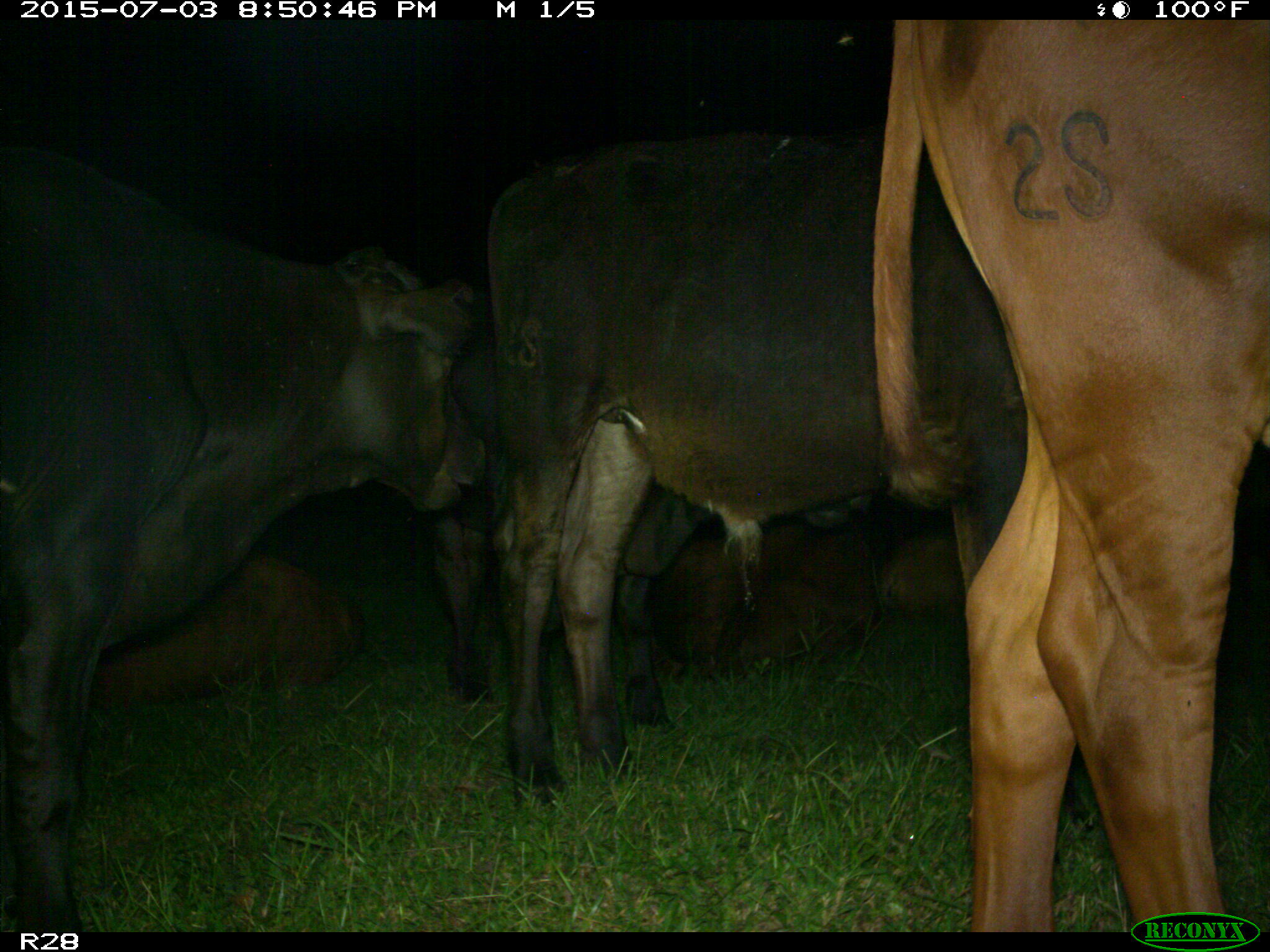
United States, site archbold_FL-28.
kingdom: Animalia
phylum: Chordata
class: Mammalia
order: Artiodactyla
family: Bovidae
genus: Bos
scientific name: Bos taurus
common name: domestic cow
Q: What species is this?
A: Bos taurus (domestic cow).